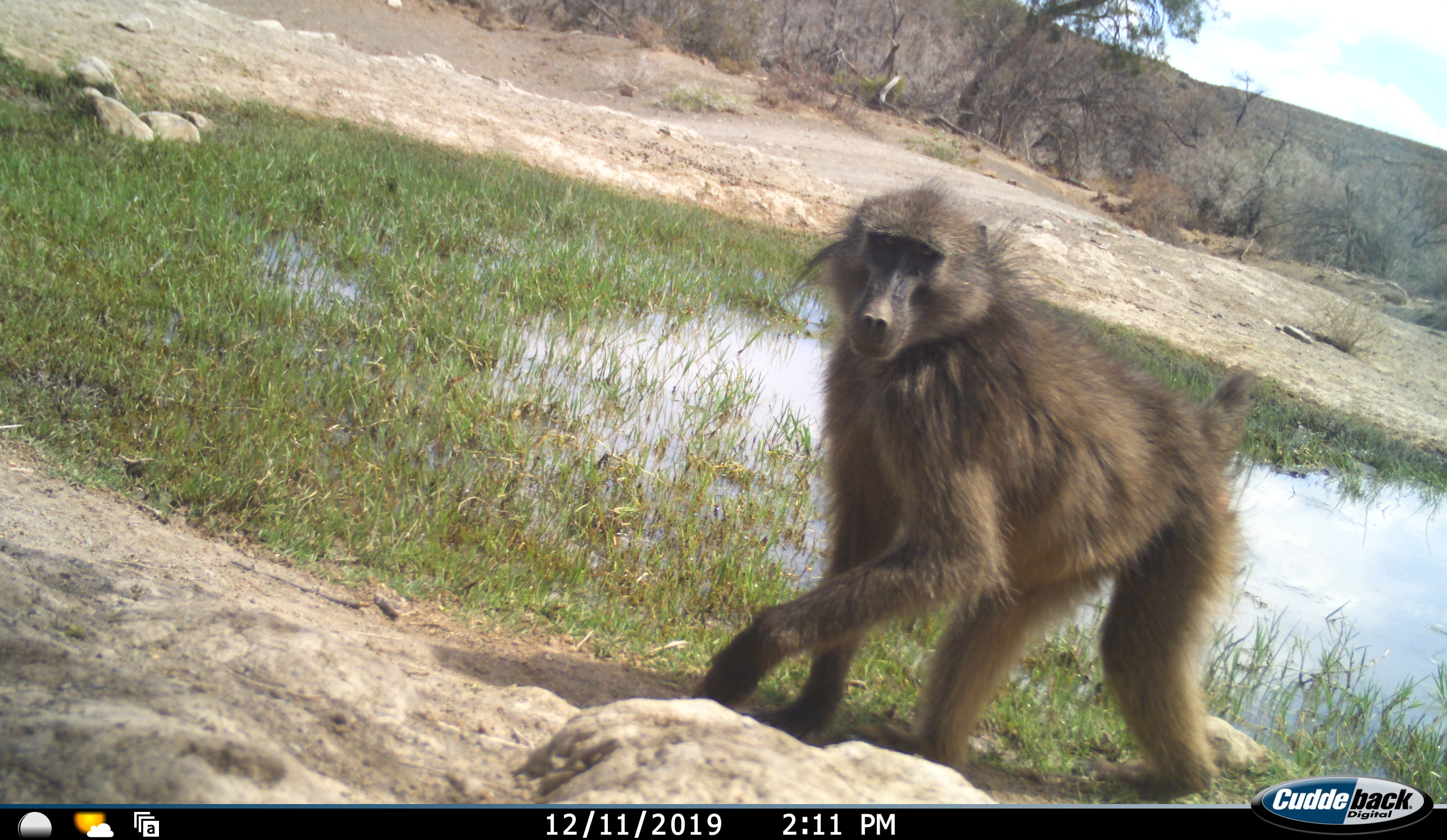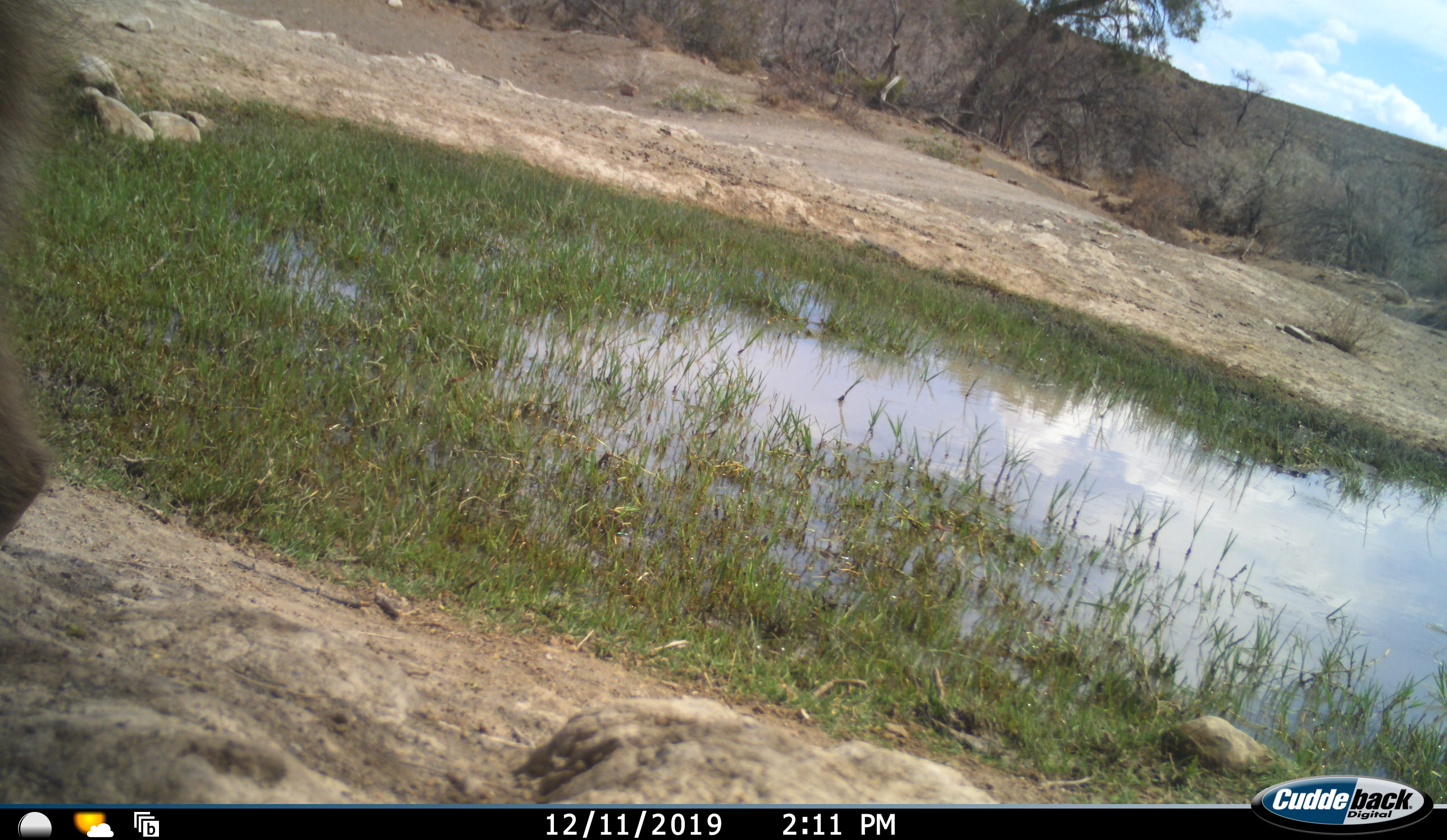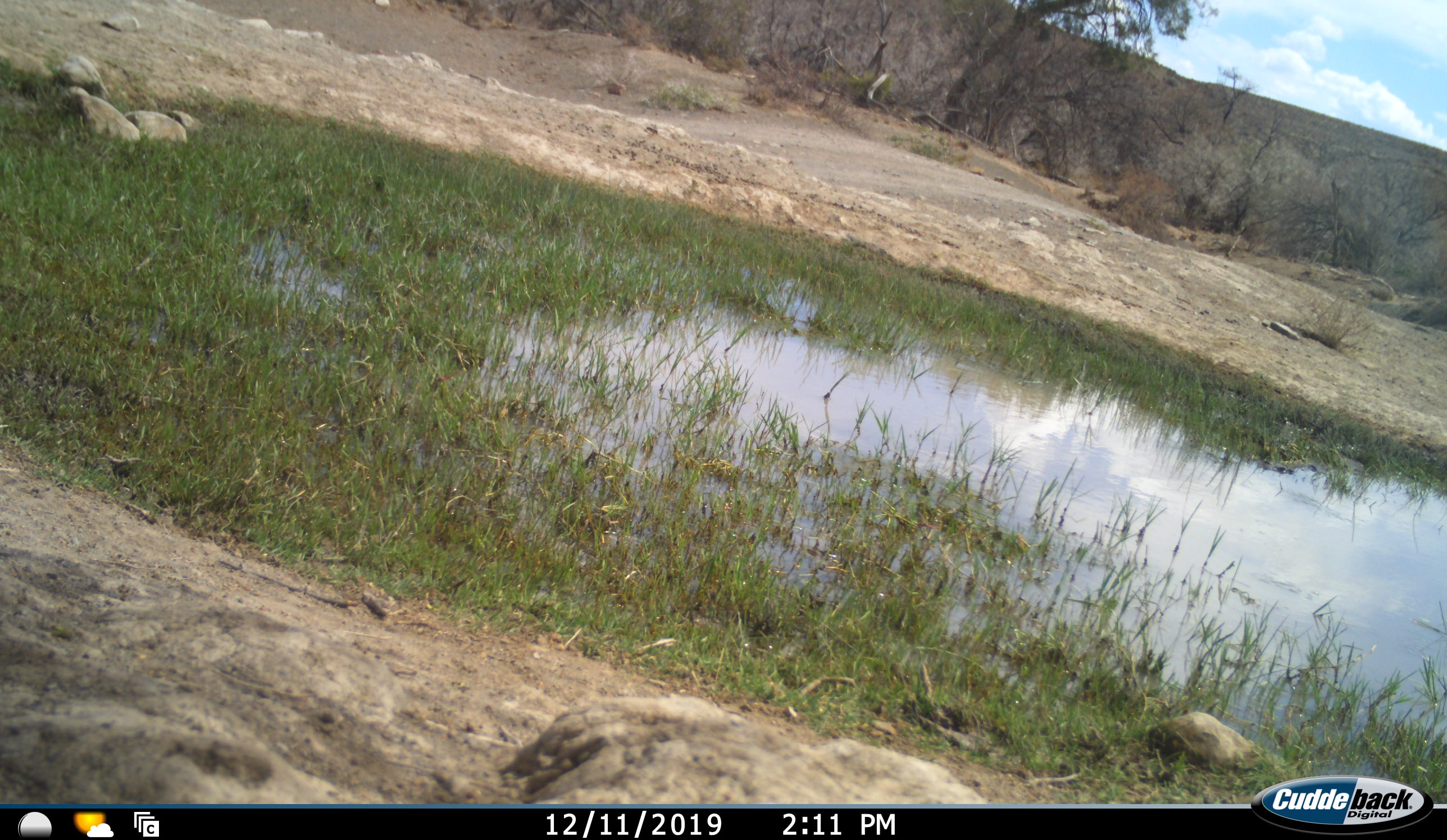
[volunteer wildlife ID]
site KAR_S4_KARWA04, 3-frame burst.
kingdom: Animalia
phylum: Chordata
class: Mammalia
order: Primates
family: Cercopithecidae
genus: Papio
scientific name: Papio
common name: baboon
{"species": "baboon (Papio)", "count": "1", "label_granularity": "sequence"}